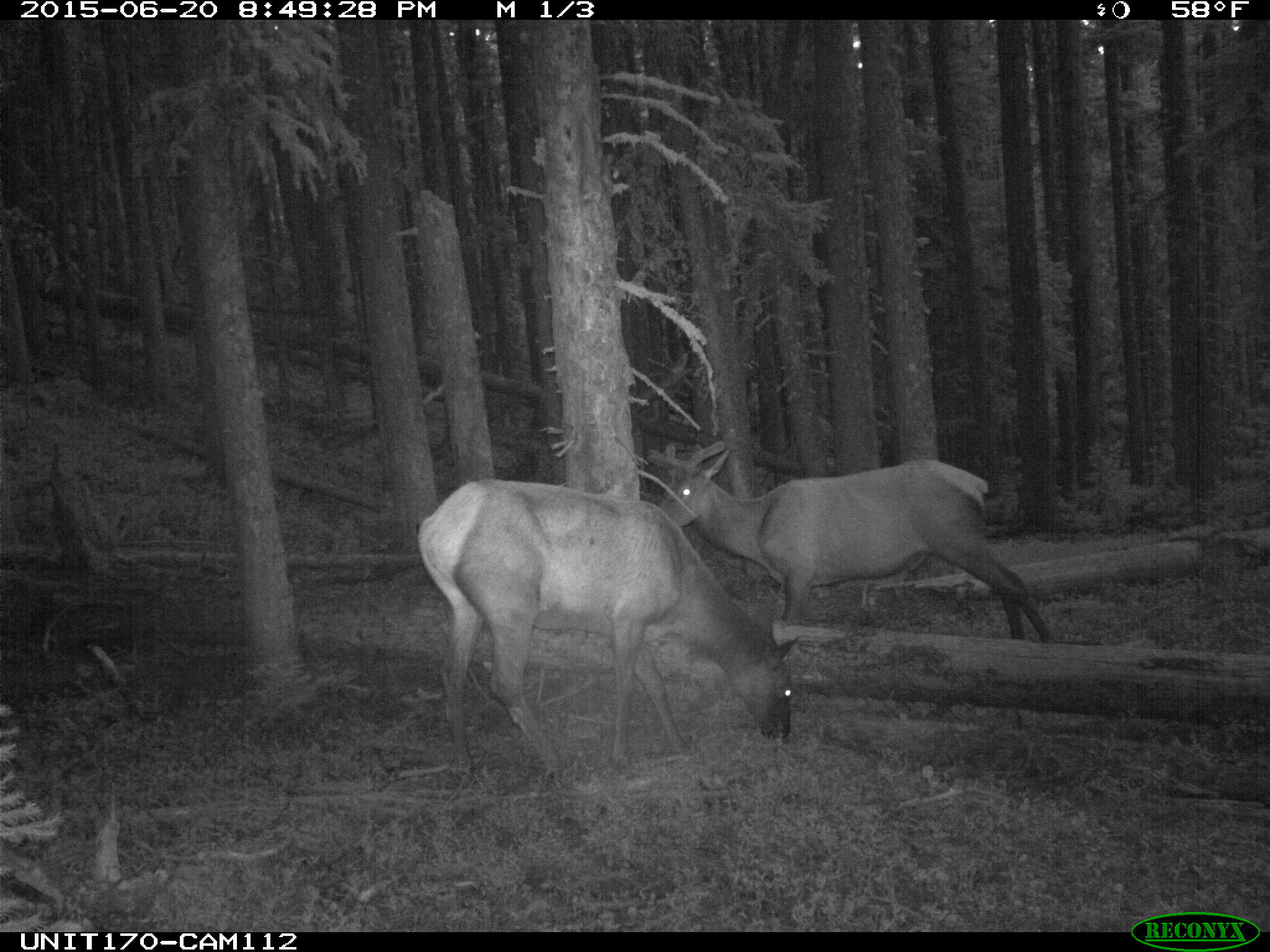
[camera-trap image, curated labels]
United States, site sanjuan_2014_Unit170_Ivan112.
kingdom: Animalia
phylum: Chordata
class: Mammalia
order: Artiodactyla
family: Cervidae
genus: Cervus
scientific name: Cervus elaphus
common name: red deer